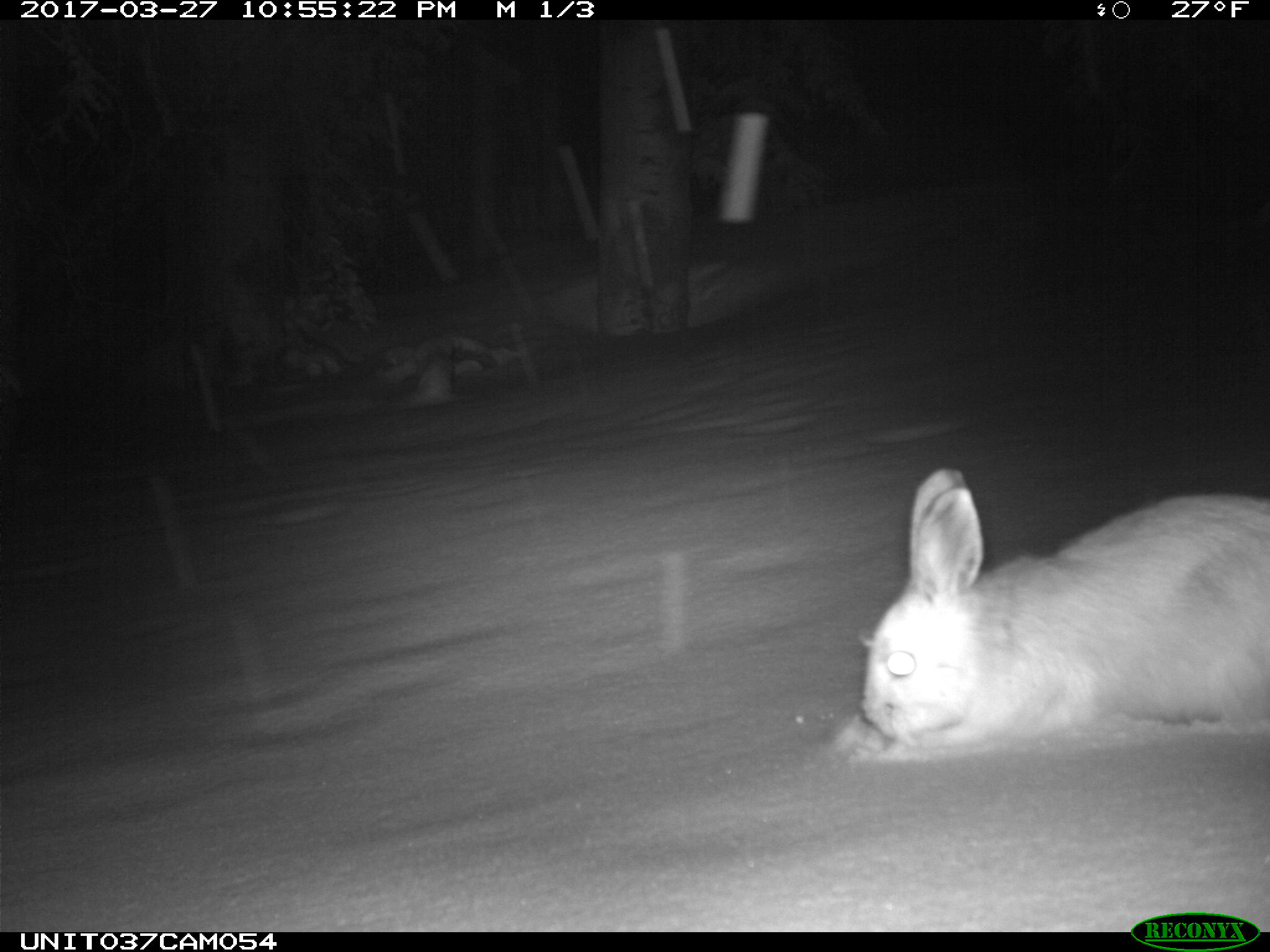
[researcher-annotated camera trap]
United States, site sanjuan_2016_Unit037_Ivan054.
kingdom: Animalia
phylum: Chordata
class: Mammalia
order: Lagomorpha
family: Leporidae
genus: Lepus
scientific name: Lepus americanus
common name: snowshoe hare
Lepus americanus (snowshoe hare).